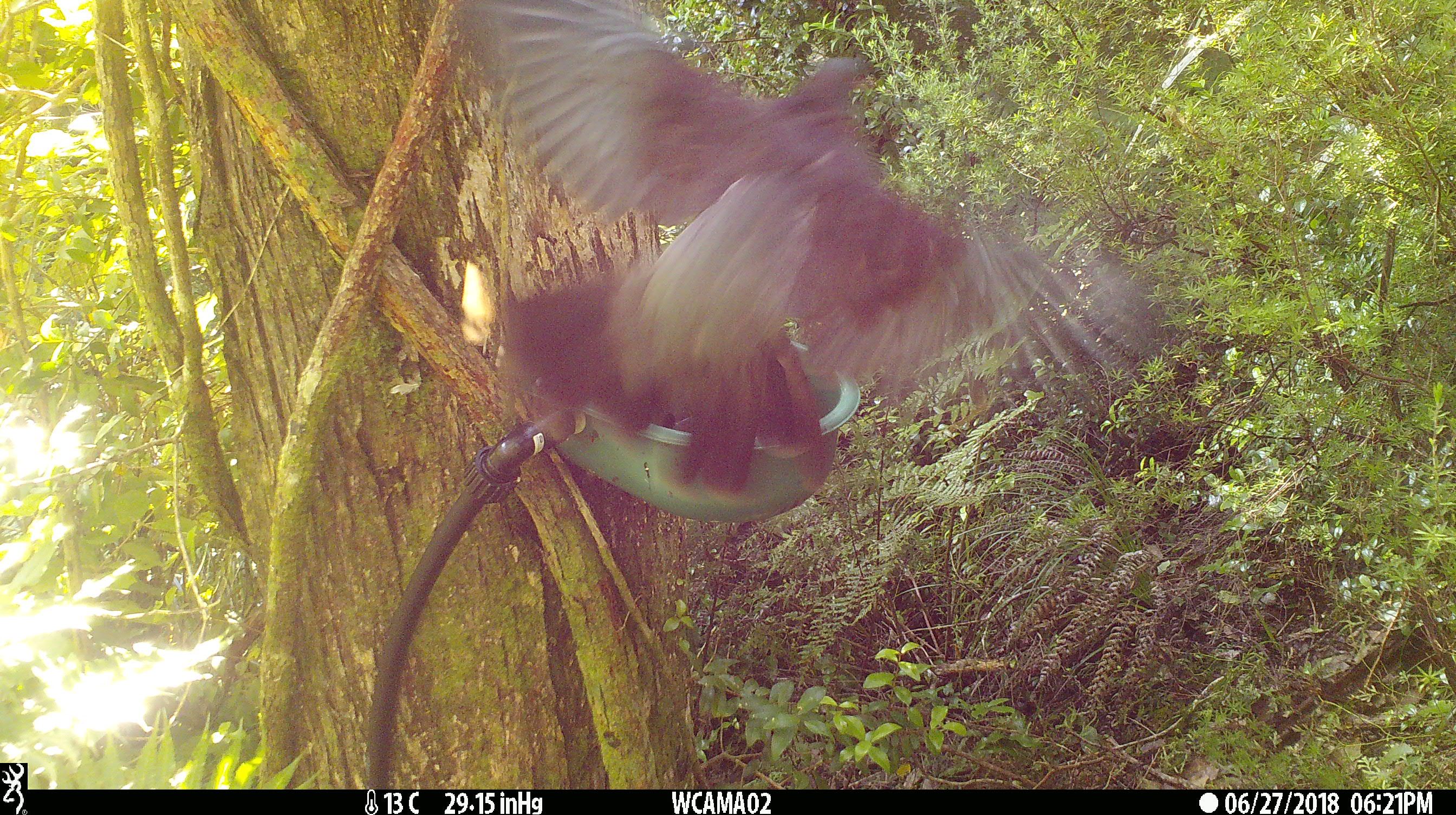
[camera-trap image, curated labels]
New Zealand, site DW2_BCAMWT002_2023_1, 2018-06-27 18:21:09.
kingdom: Animalia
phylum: Chordata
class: Aves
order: Columbiformes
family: Columbidae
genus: Hemiphaga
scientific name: Hemiphaga novaeseelandiae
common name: new zealand pigeon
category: kereru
Kereru (new zealand pigeon) (Hemiphaga novaeseelandiae).